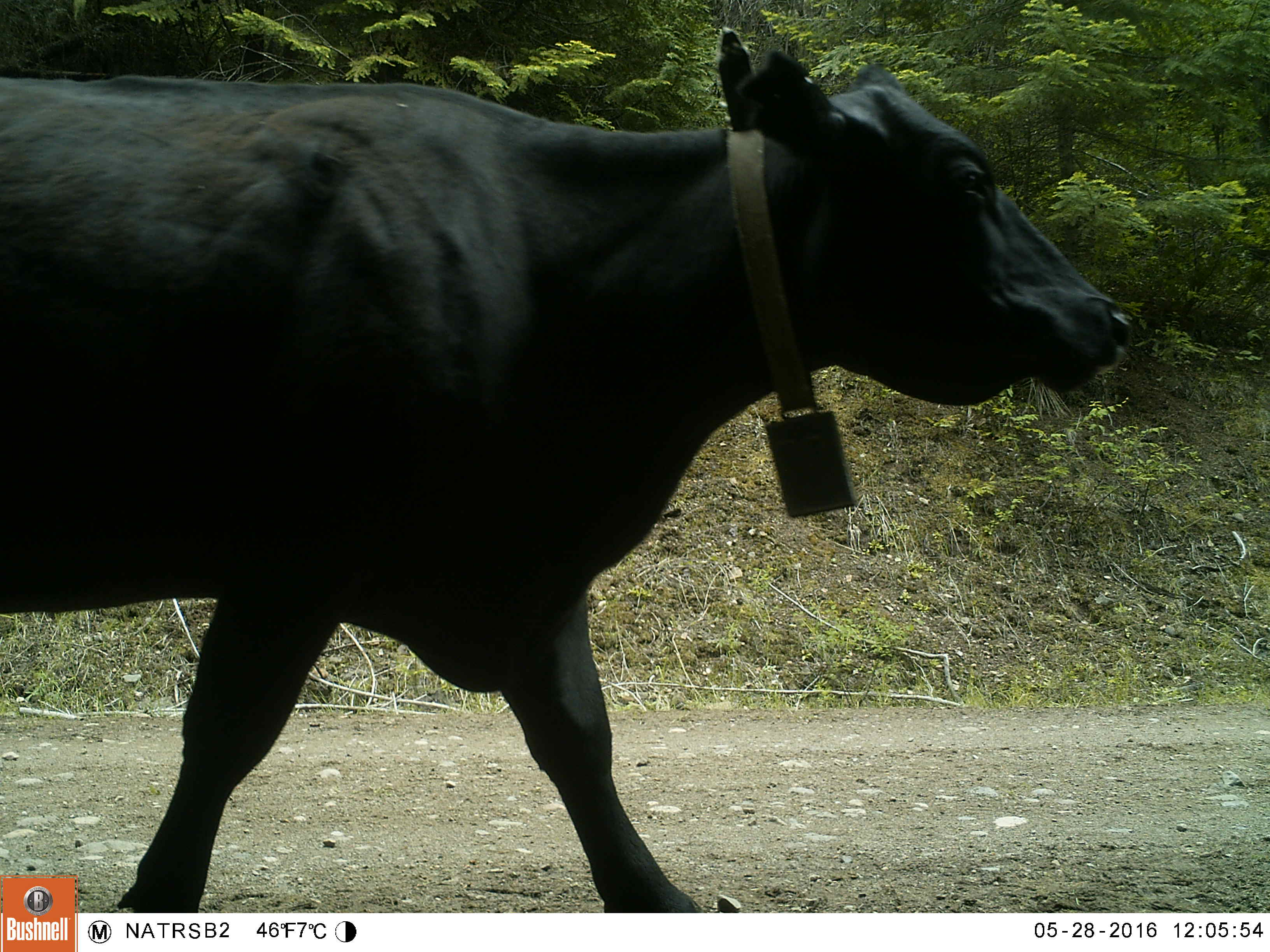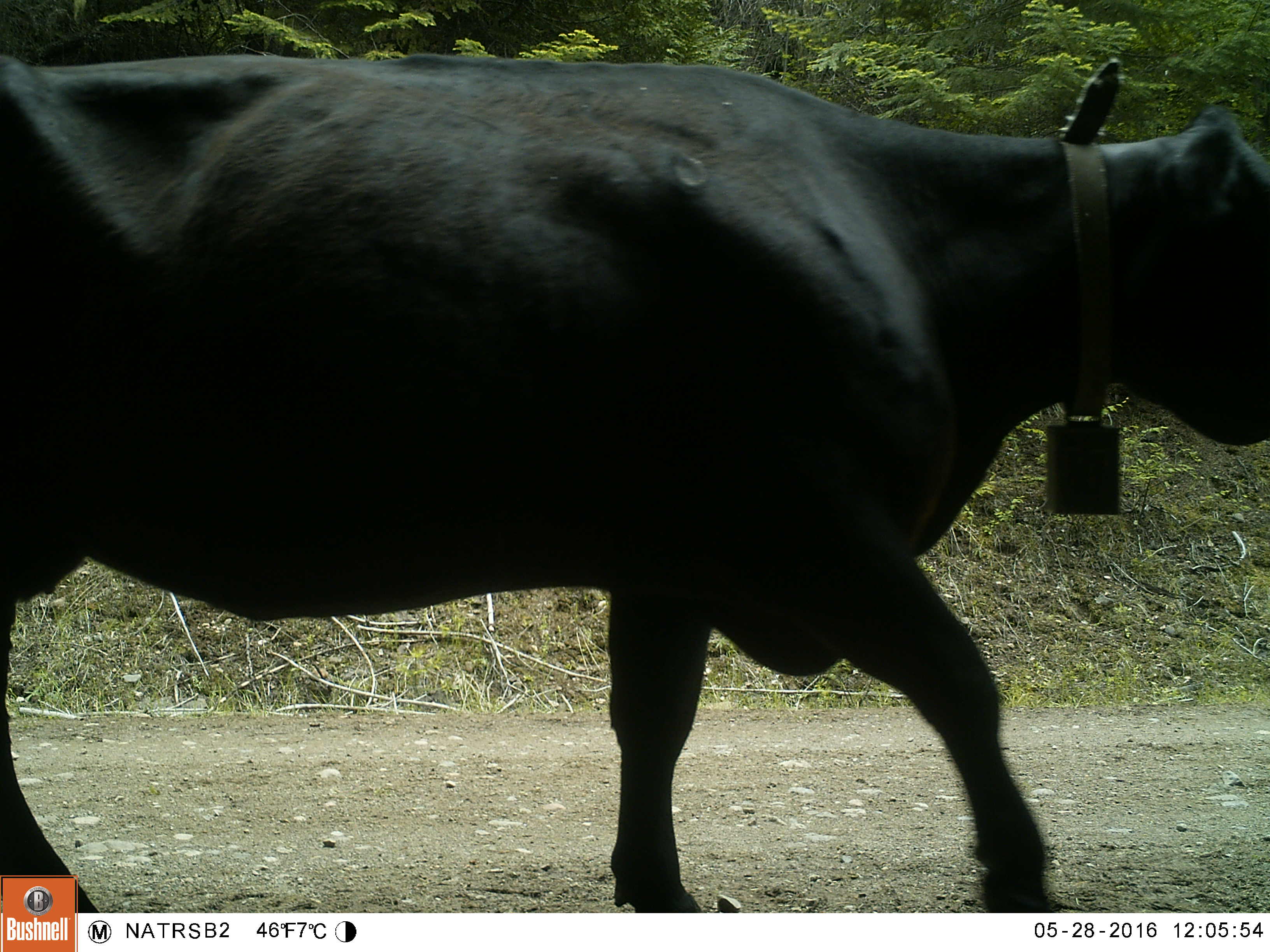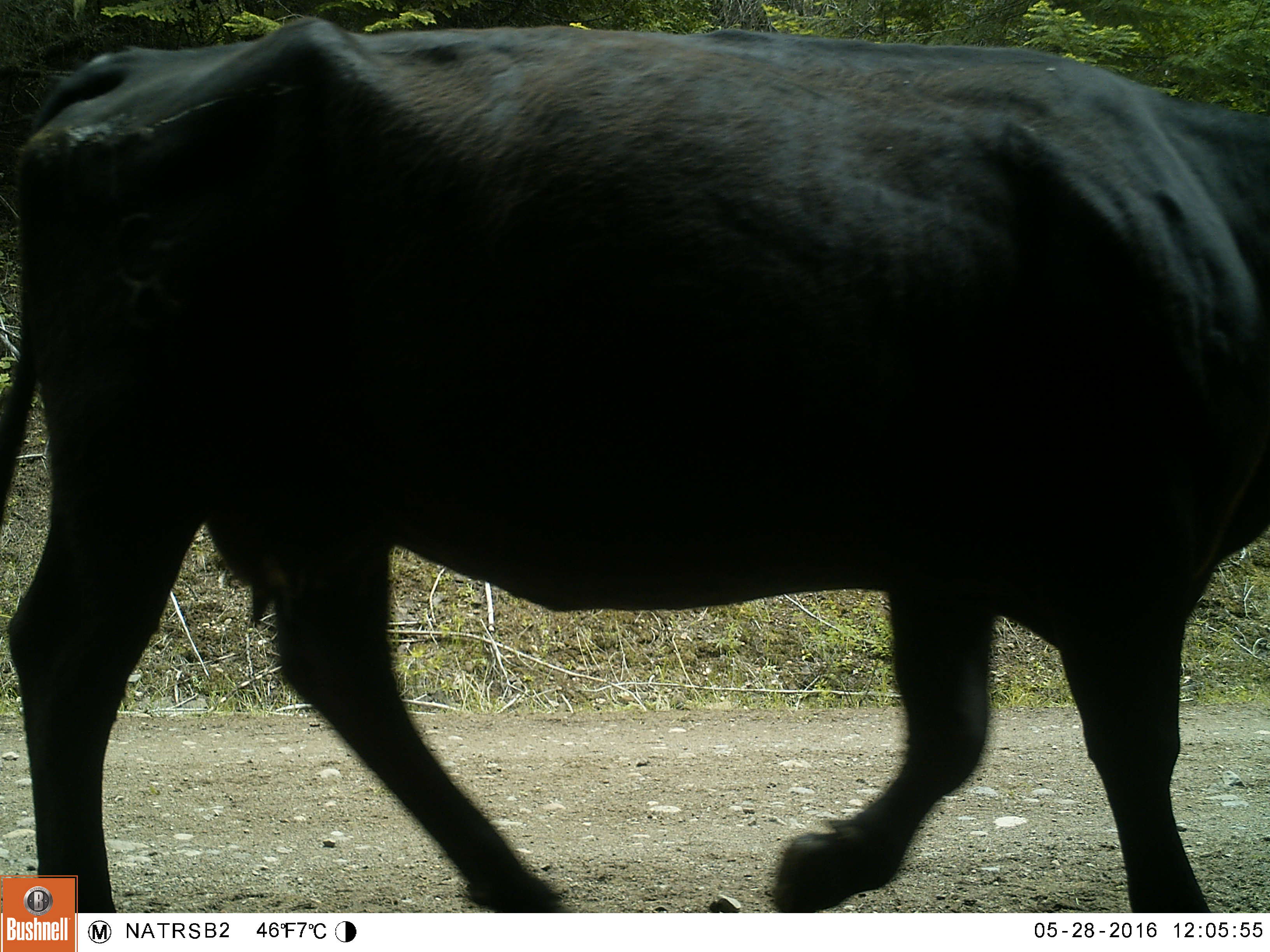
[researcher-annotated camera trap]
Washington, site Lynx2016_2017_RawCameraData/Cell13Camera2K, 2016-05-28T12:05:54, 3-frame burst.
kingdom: Animalia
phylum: Chordata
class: Mammalia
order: Artiodactyla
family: Bovidae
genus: Bos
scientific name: Bos taurus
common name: domestic cattle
Domestic cattle (Bos taurus). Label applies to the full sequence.